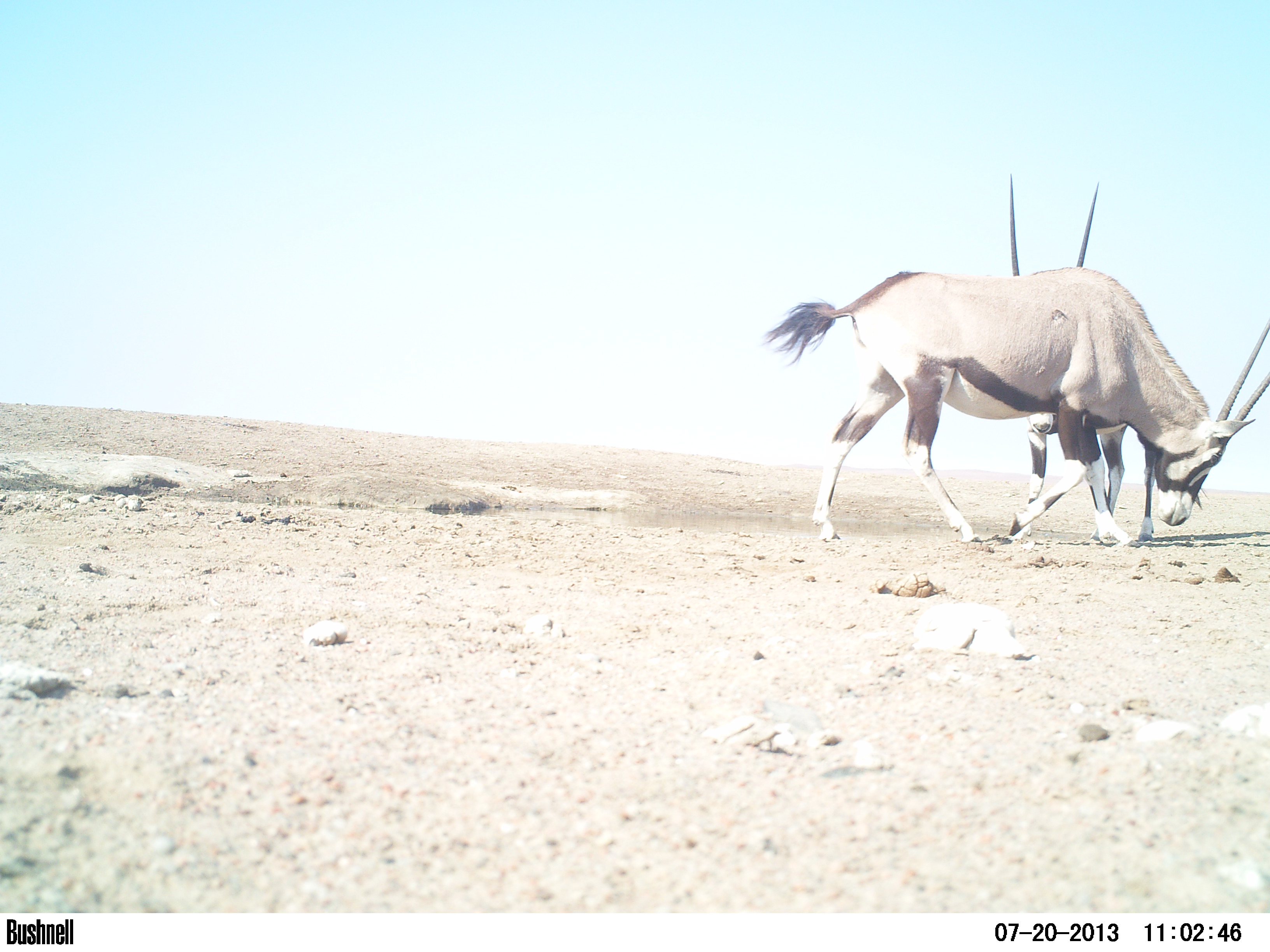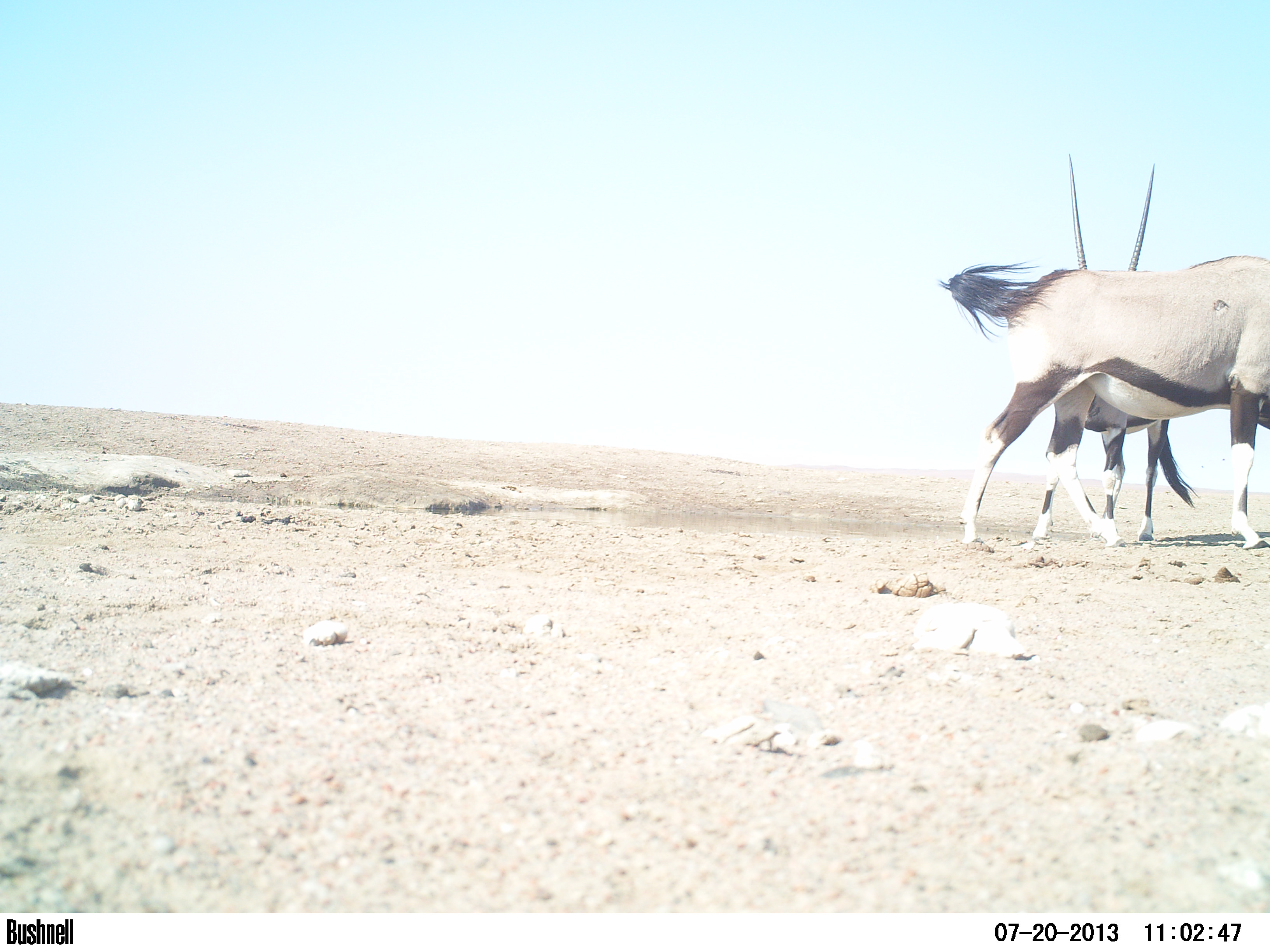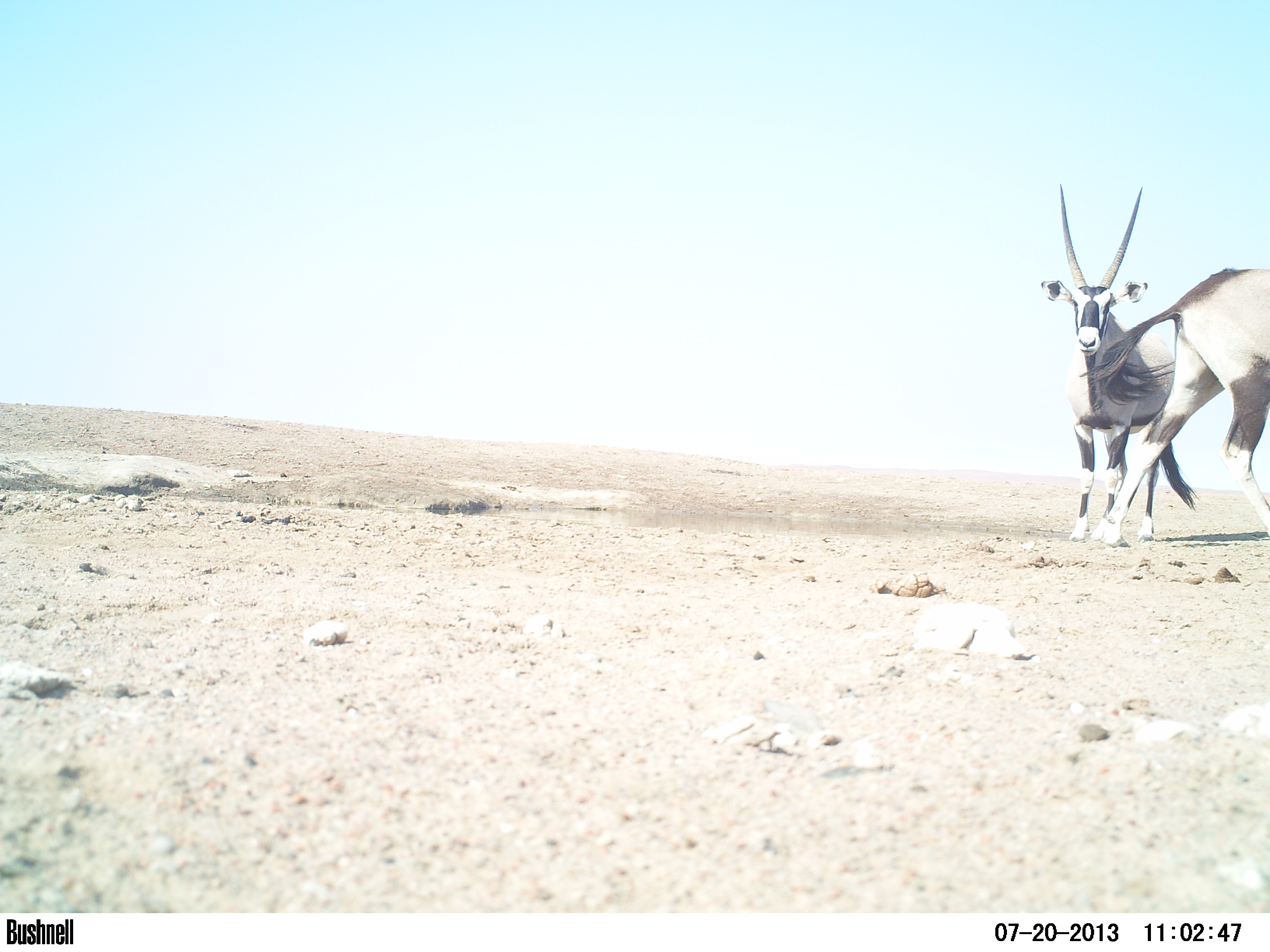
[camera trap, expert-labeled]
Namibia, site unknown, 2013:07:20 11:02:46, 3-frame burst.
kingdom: Animalia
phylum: Chordata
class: Mammalia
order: Artiodactyla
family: Bovidae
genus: Oryx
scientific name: Oryx gazella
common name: gemsbok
Oryx gazella (gemsbok).